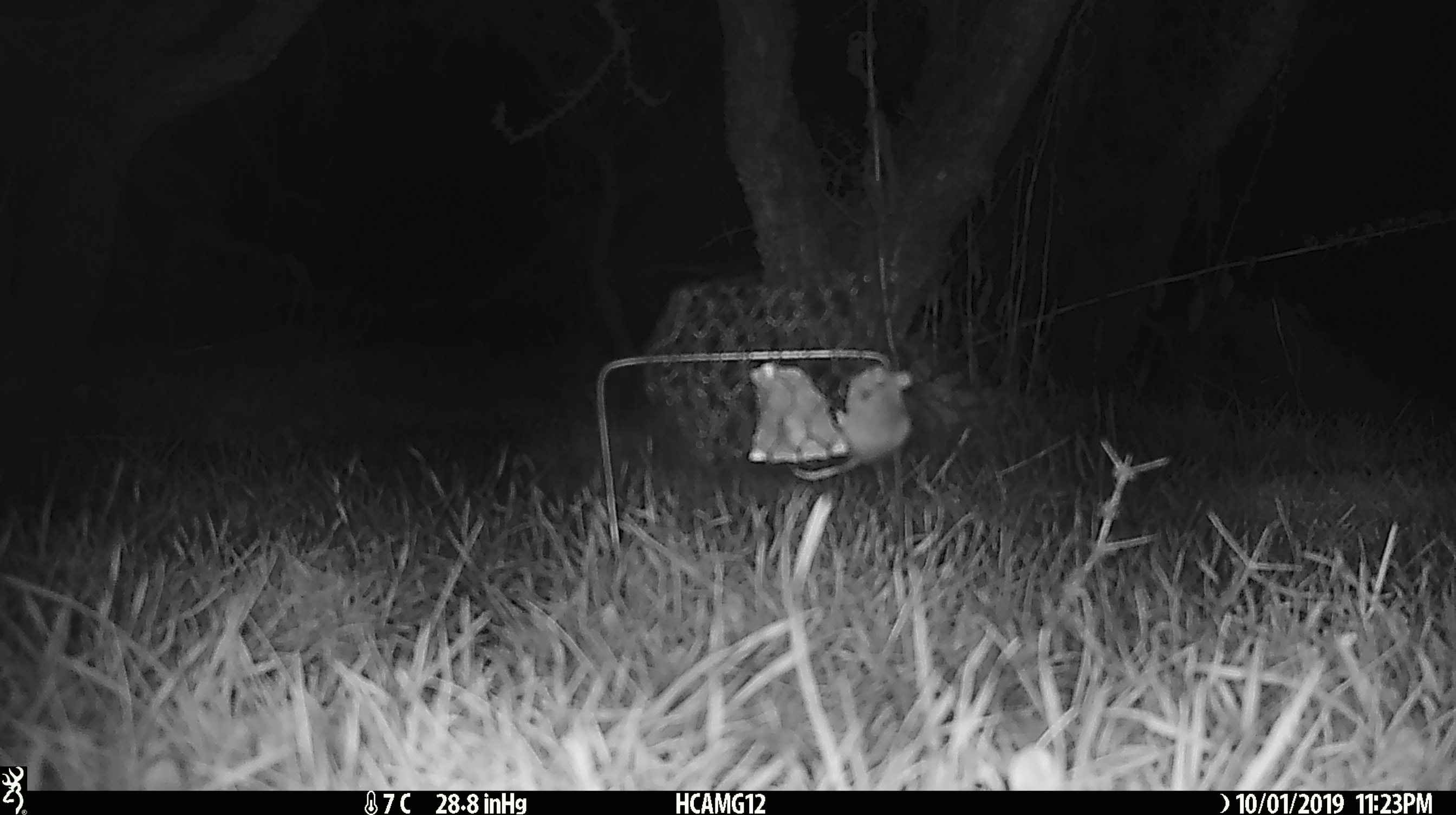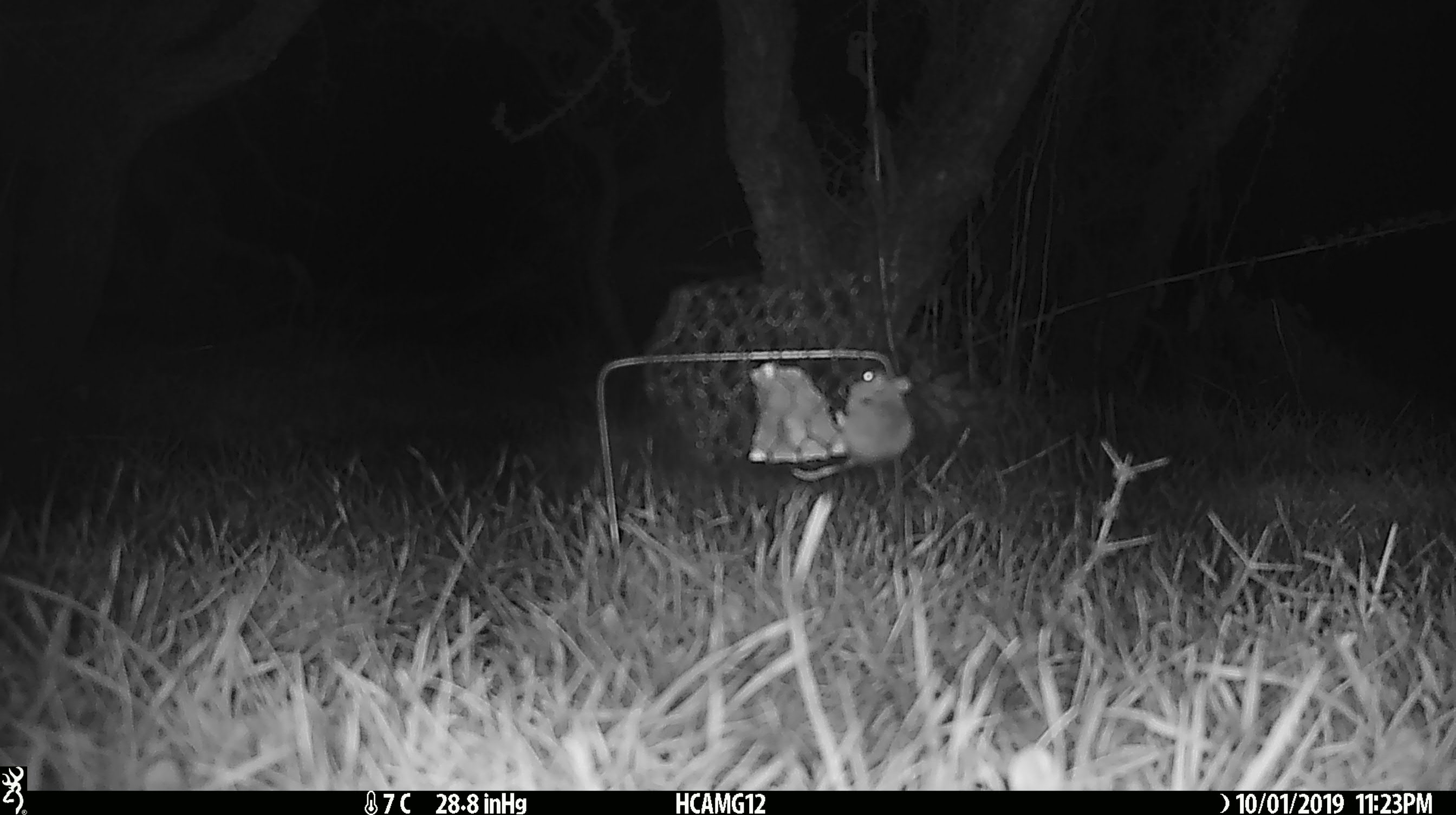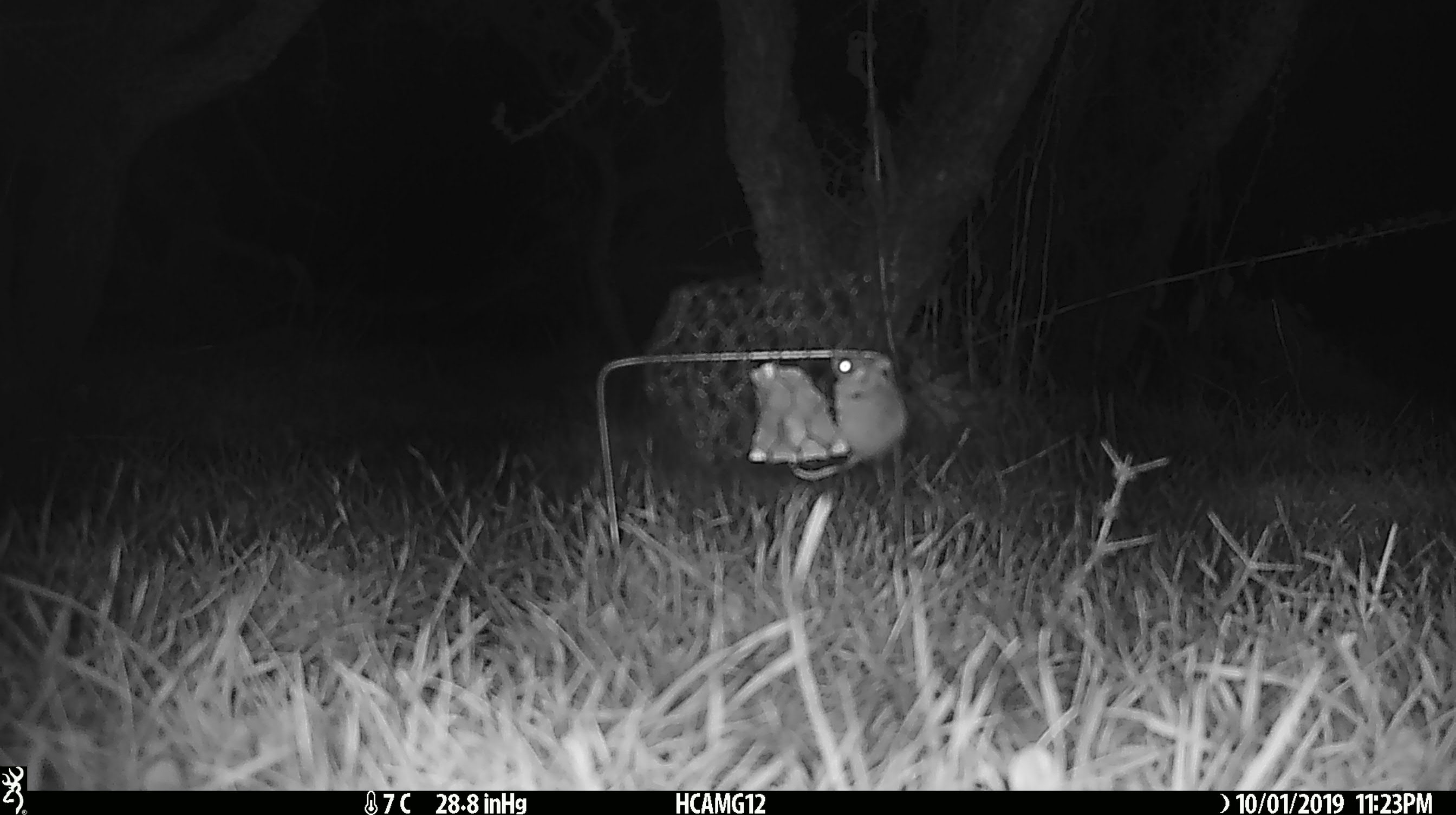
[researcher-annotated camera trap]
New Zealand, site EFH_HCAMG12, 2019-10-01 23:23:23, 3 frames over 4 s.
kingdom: Animalia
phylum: Chordata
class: Mammalia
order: Rodentia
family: Muridae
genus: Mus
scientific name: Mus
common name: mouse